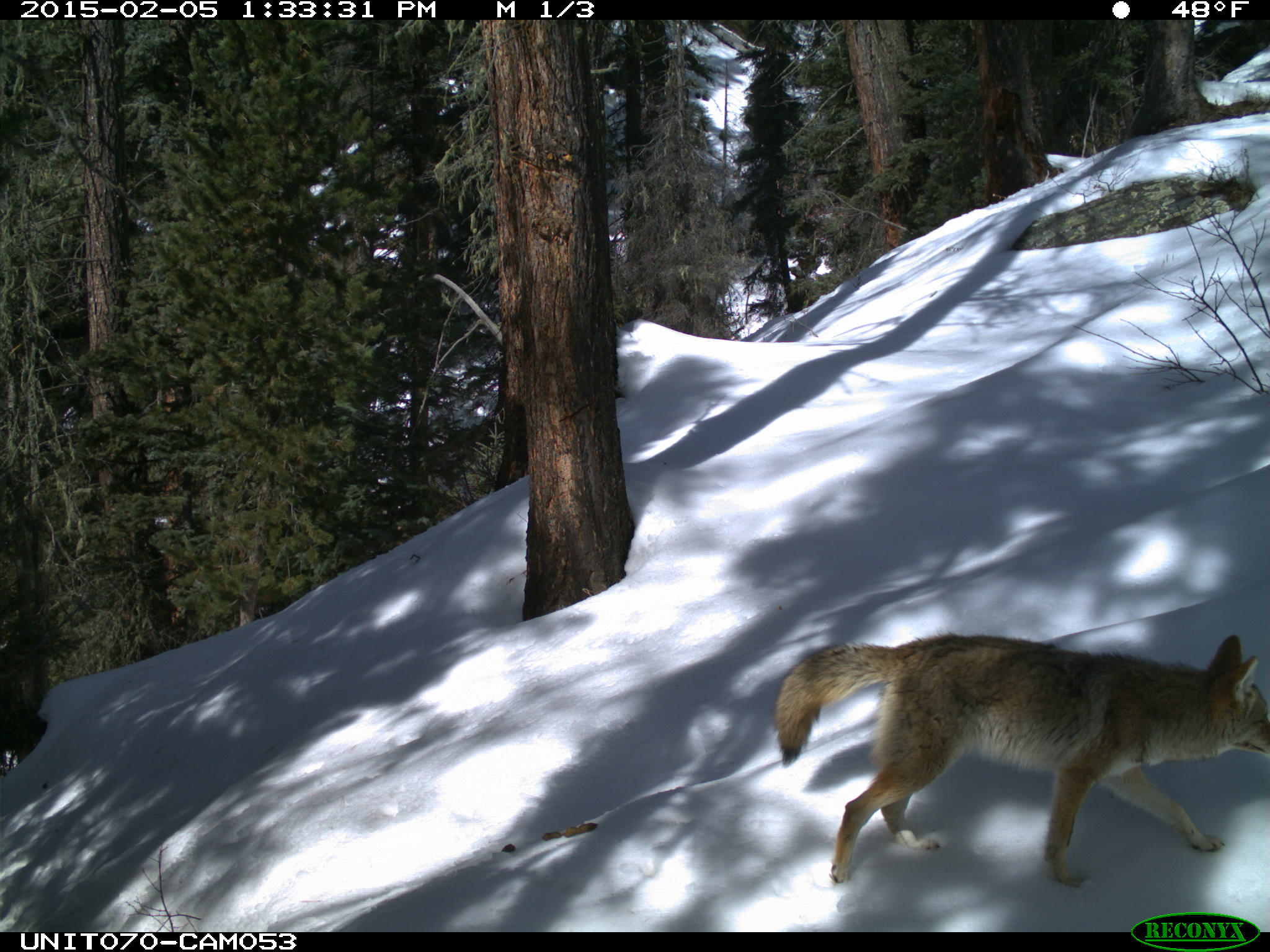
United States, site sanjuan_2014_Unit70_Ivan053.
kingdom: Animalia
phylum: Chordata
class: Mammalia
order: Carnivora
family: Canidae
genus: Canis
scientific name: Canis latrans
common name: coyote